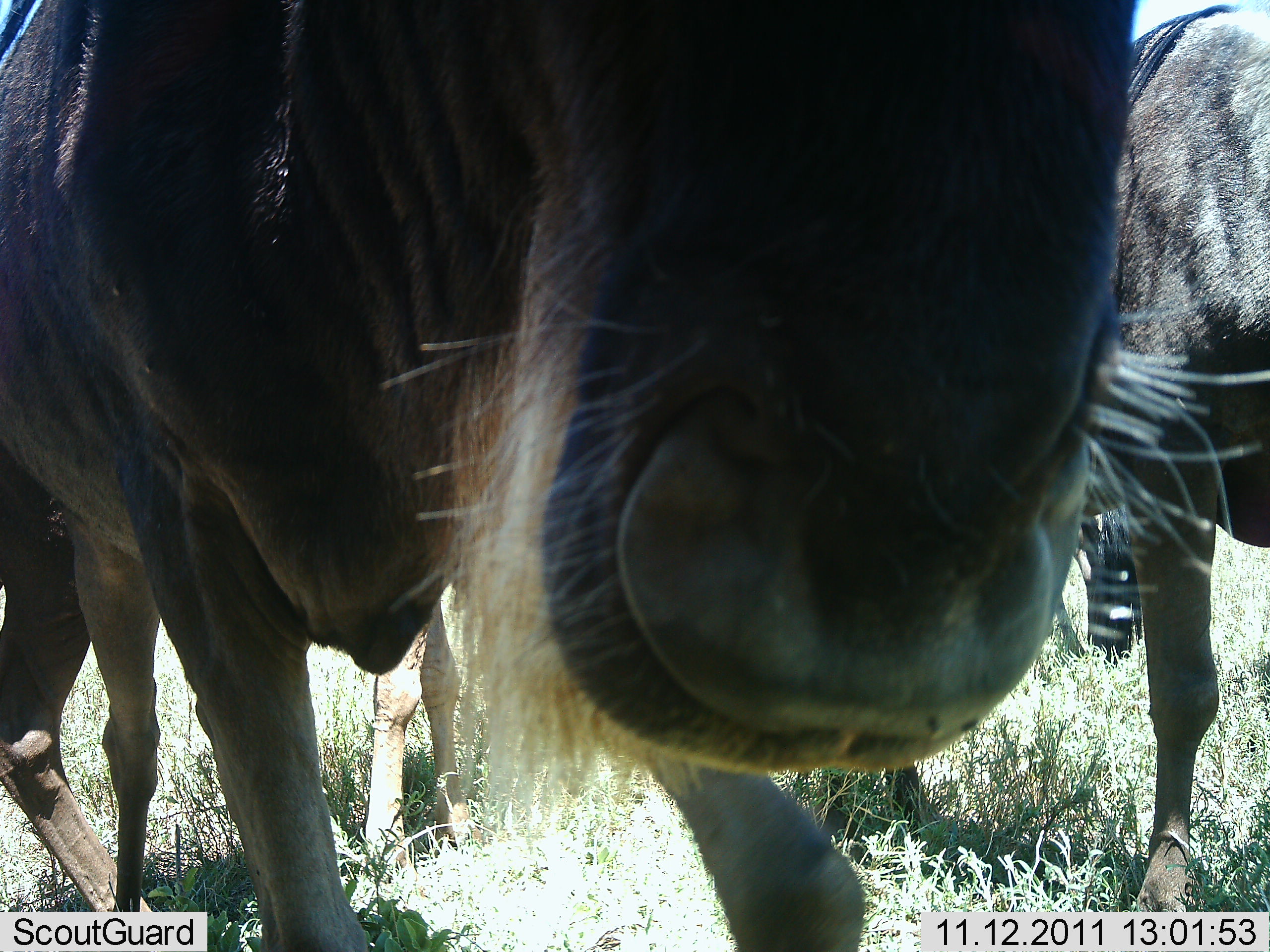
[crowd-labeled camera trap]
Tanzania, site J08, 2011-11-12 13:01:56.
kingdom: Animalia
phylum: Chordata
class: Mammalia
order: Artiodactyla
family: Bovidae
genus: Connochaetes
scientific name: Connochaetes taurinus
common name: blue wildebeest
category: wildebeest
Wildebeest (blue wildebeest) (Connochaetes taurinus), count 3. Behavior (volunteer vote fractions): standing 91%, resting 0%, moving 9%, interacting 9%. Young present (vote fraction): 0%. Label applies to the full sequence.